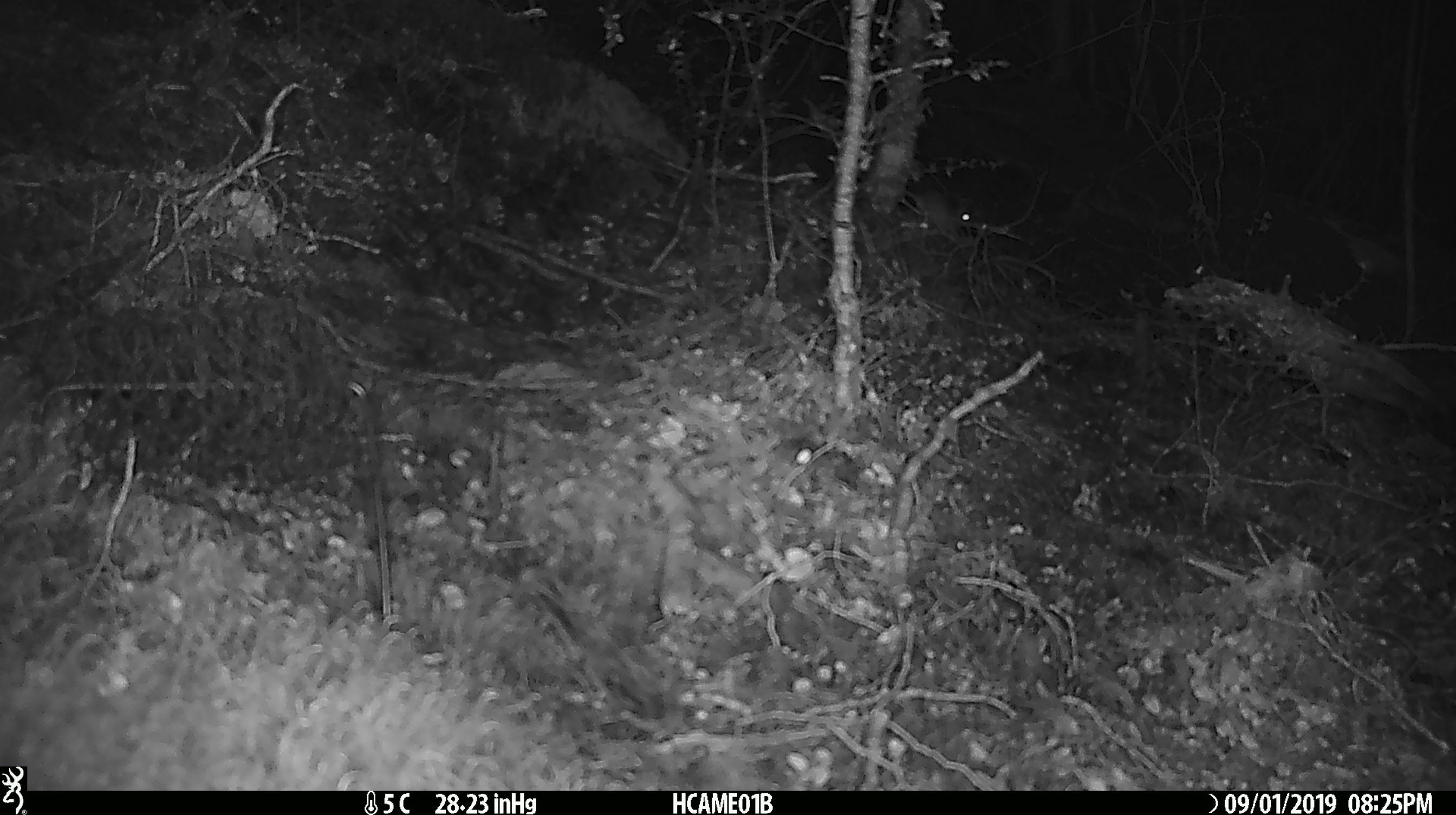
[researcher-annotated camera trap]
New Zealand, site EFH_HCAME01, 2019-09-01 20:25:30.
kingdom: Animalia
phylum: Chordata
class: Mammalia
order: Rodentia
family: Muridae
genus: Mus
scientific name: Mus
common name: mouse